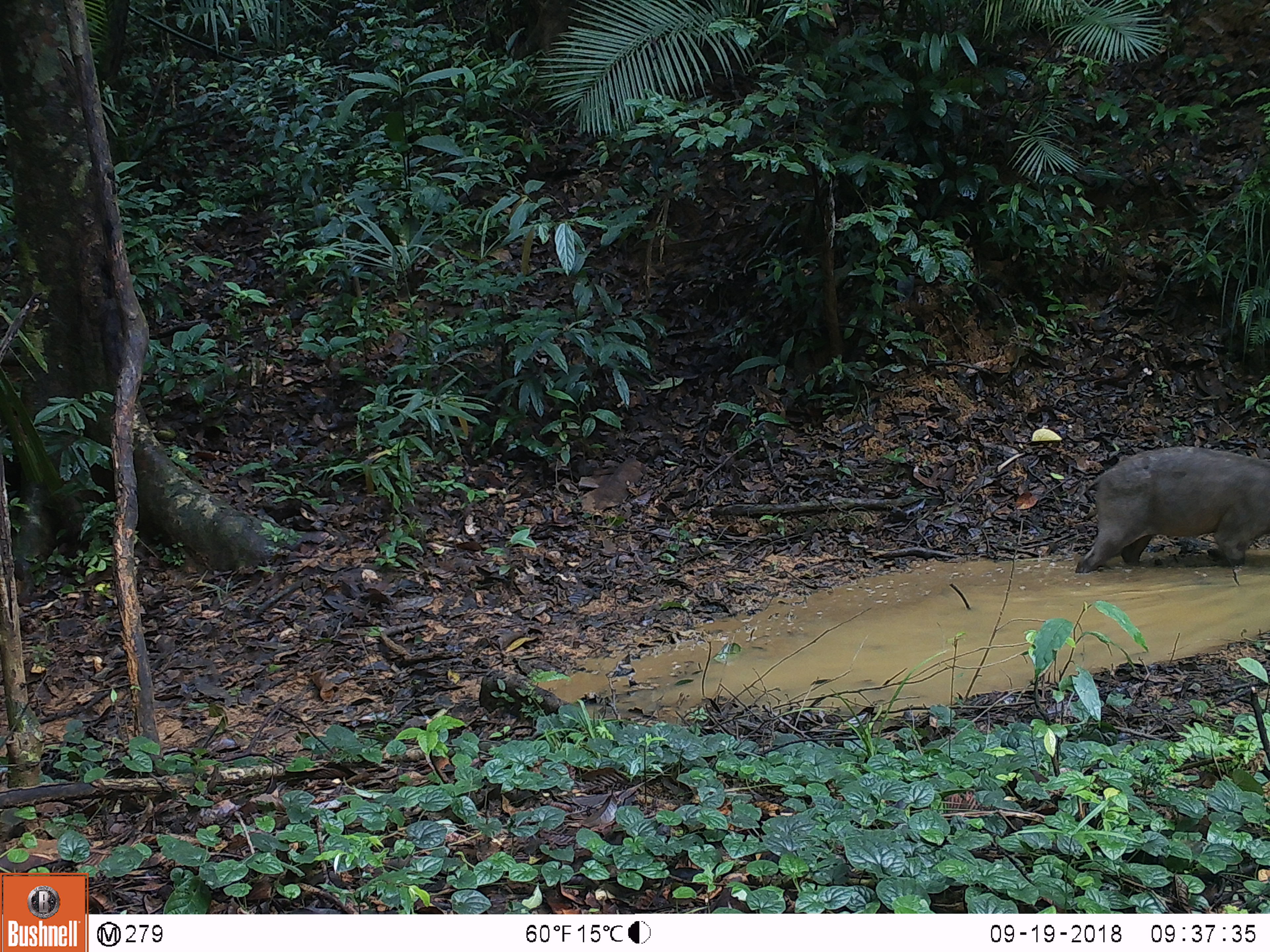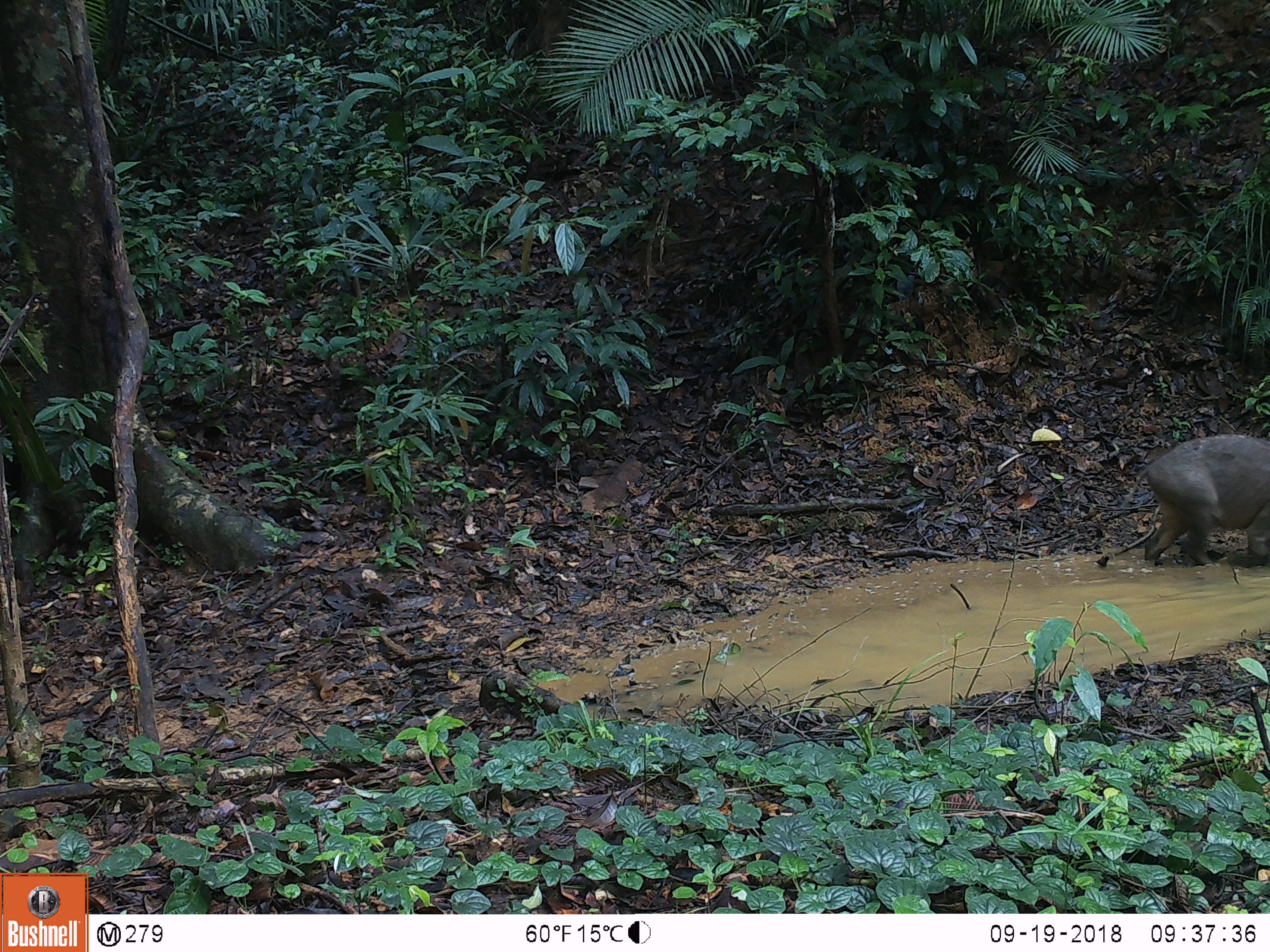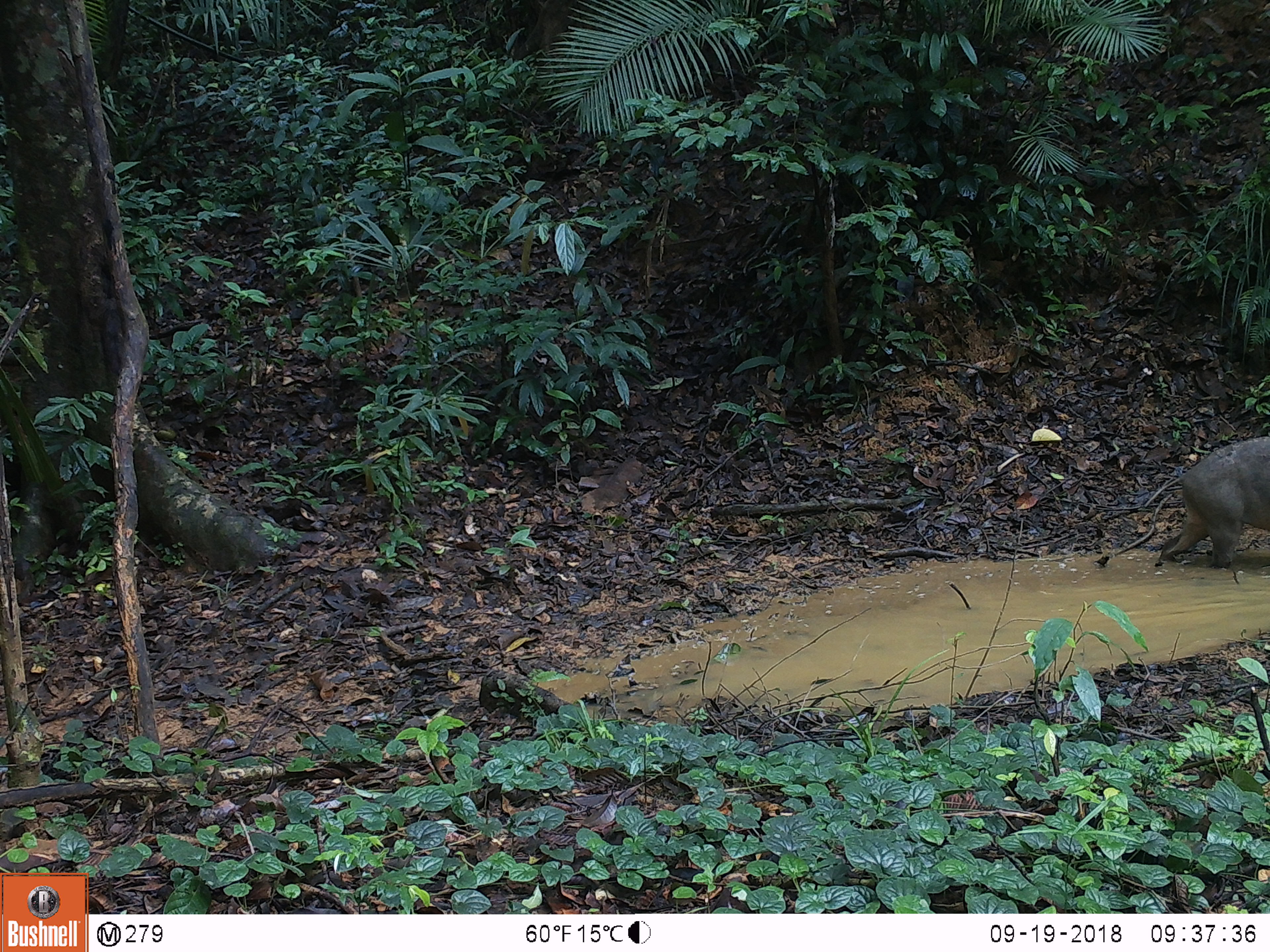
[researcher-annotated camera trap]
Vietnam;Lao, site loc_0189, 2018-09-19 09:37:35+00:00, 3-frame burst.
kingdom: Animalia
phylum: Chordata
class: Mammalia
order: Artiodactyla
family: Suidae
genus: Sus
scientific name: Sus scrofa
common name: eurasian wild pig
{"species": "eurasian wild pig (Sus scrofa)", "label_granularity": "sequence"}